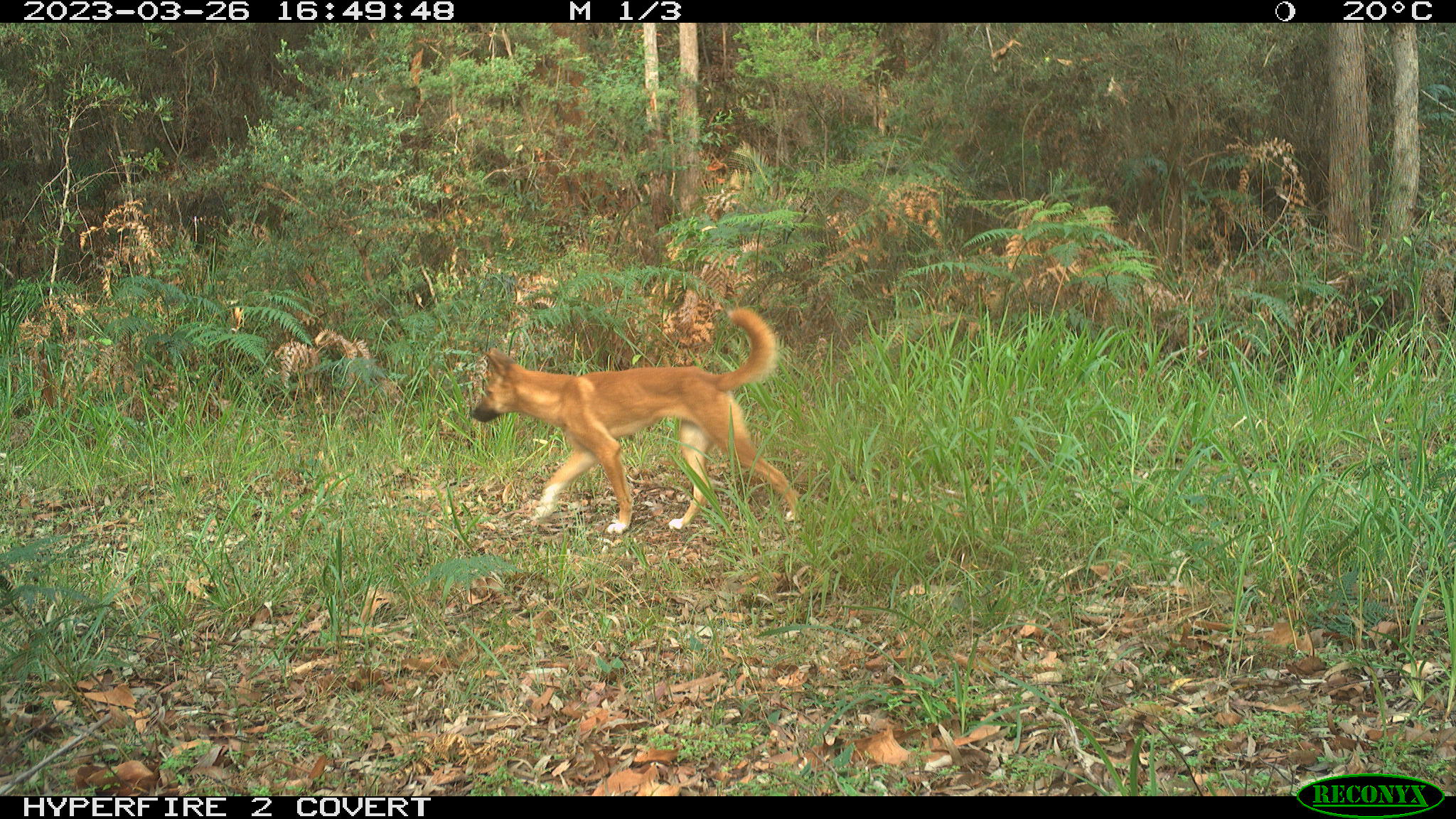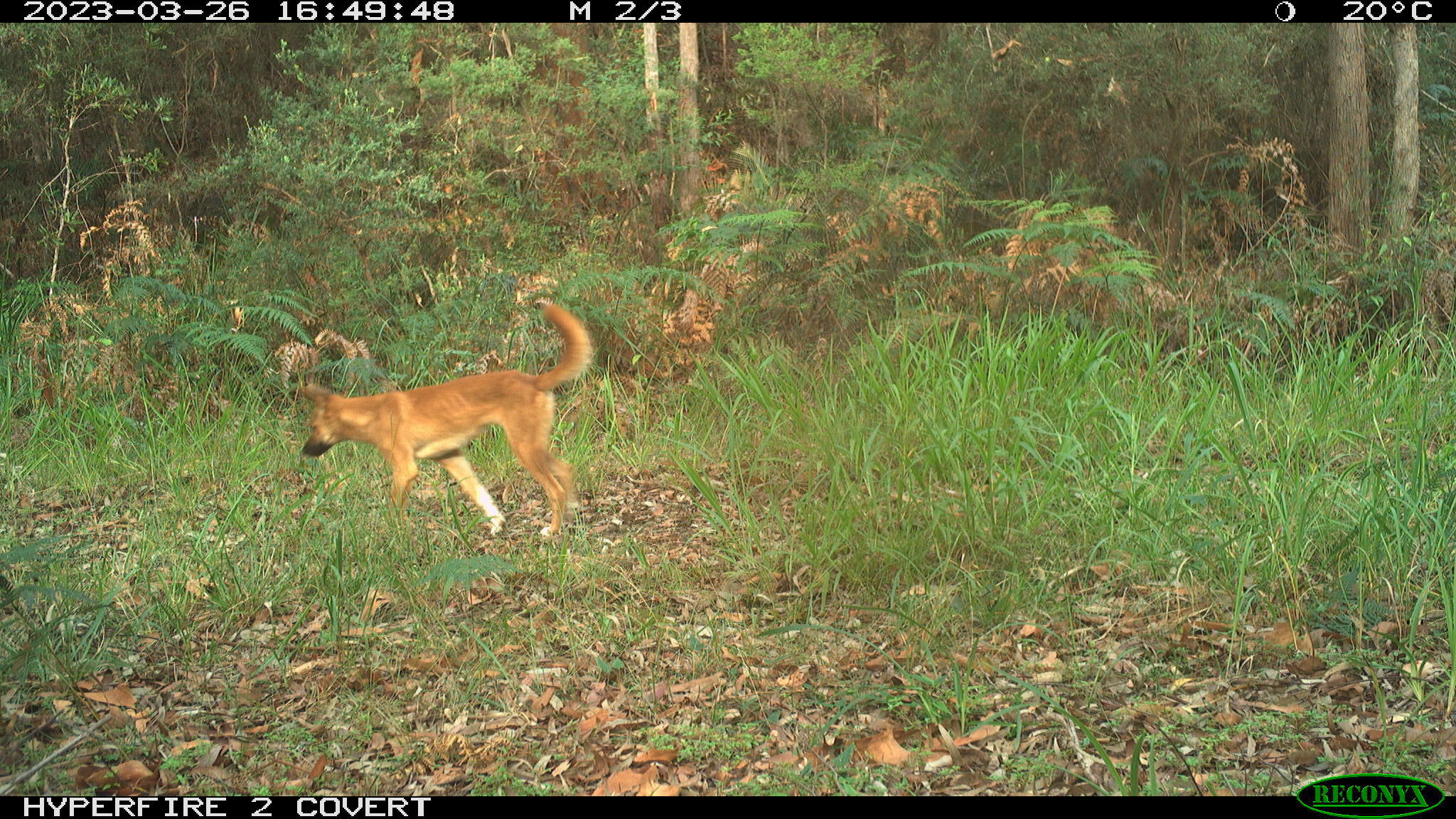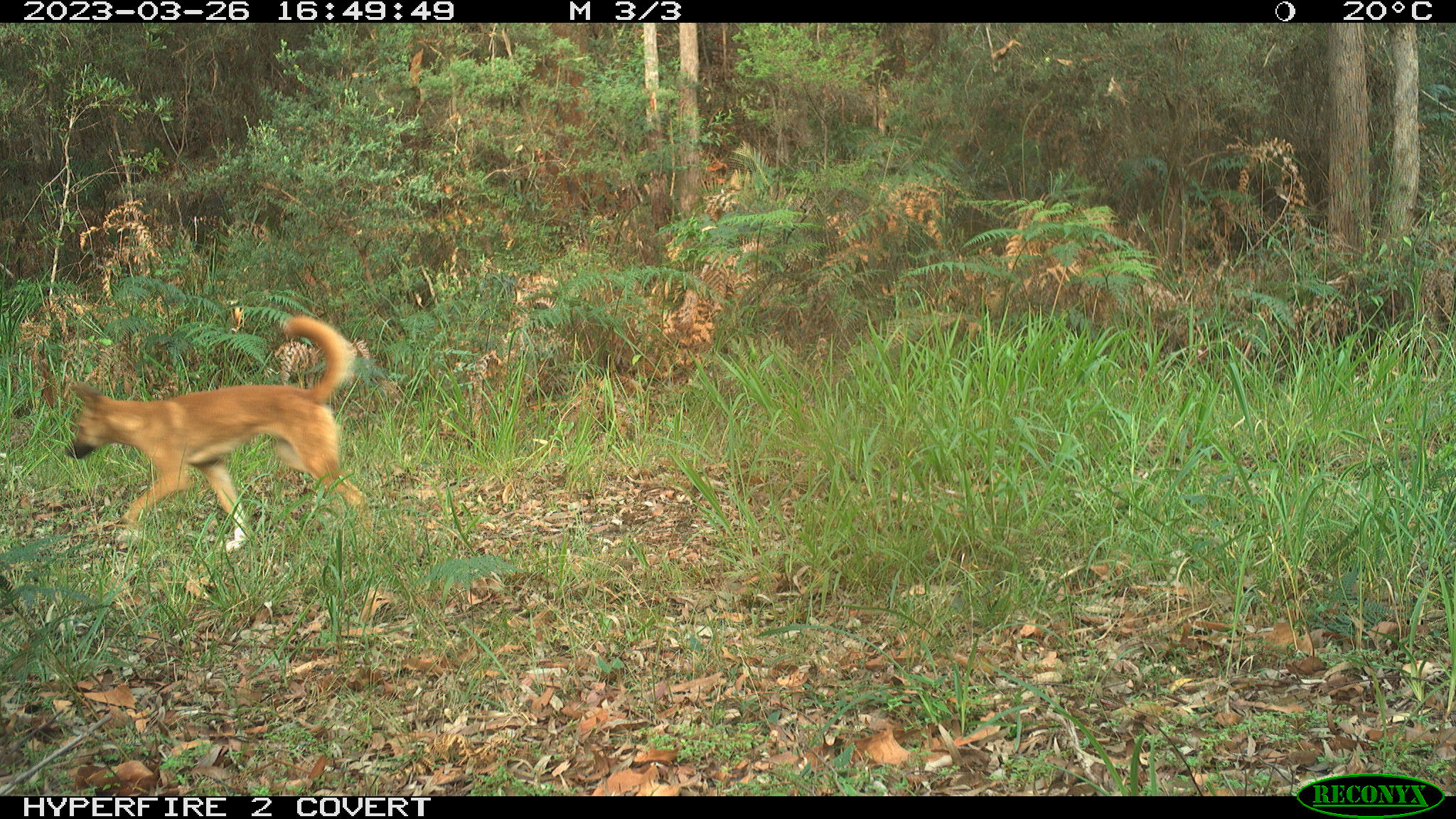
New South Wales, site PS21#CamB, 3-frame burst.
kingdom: Animalia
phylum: Chordata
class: Mammalia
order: Carnivora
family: Canidae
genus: Canis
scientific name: Canis familiaris dingo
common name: dingo